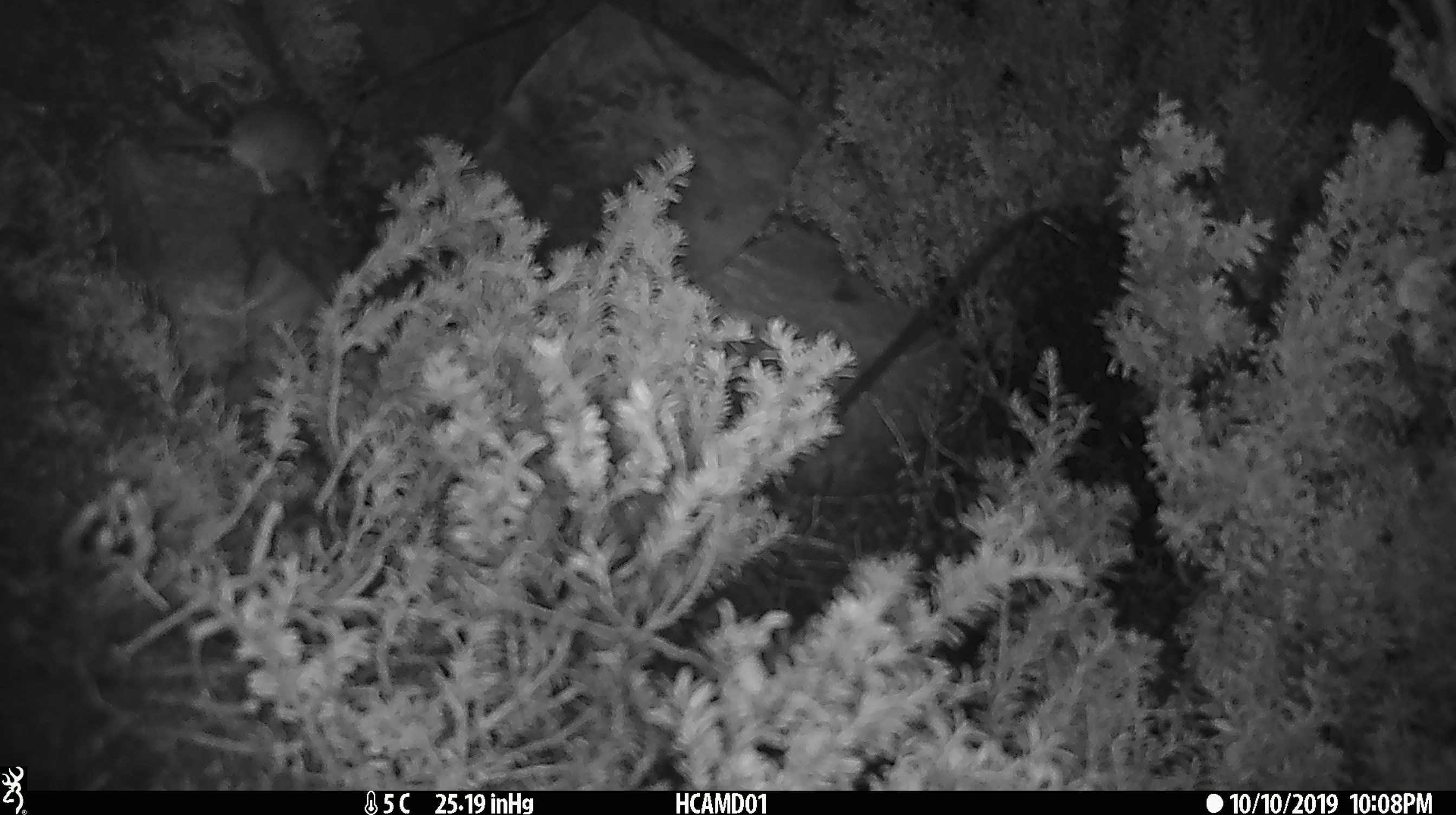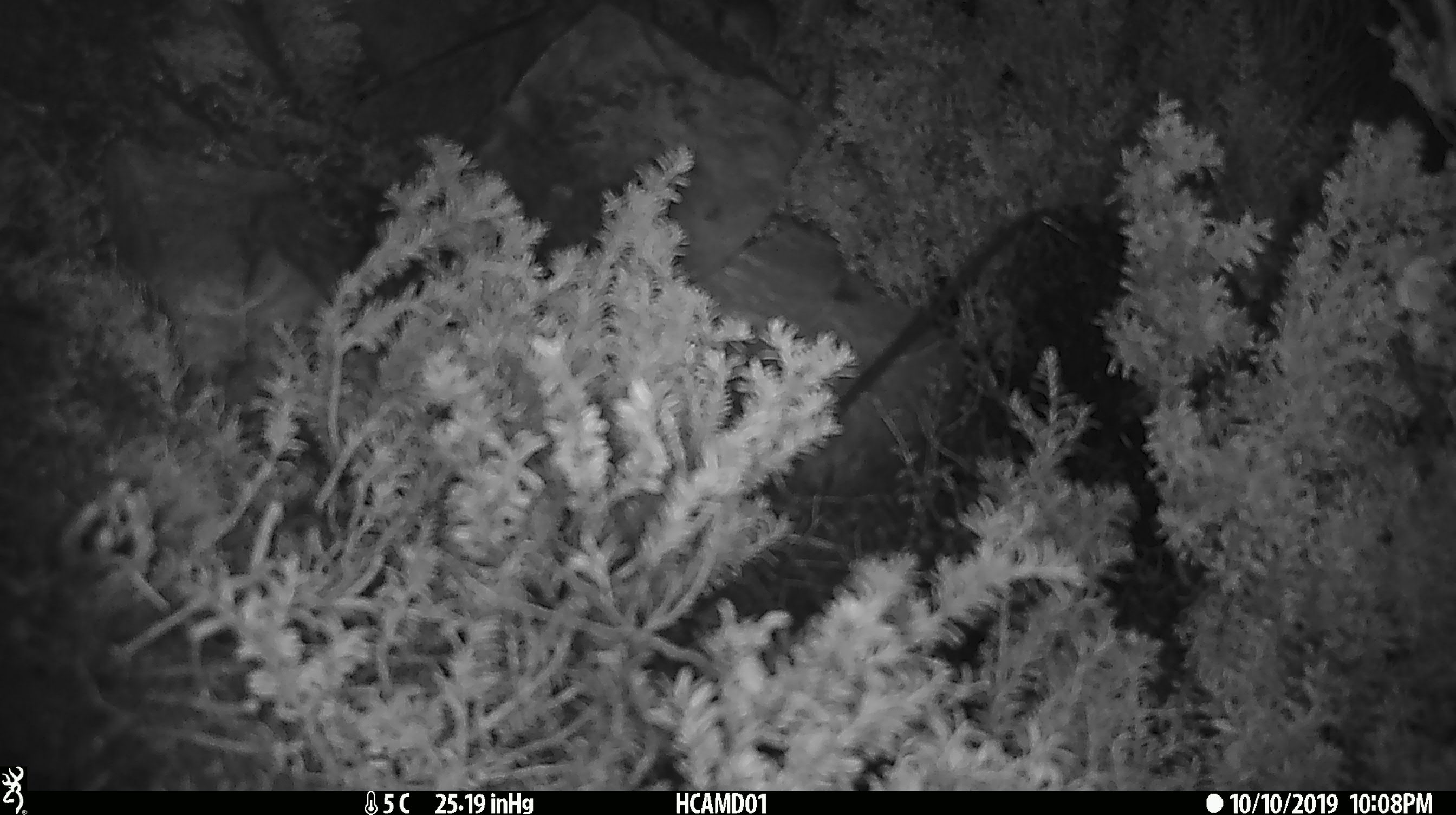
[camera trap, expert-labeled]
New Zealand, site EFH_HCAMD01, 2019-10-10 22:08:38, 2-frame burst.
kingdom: Animalia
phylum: Chordata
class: Mammalia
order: Rodentia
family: Muridae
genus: Mus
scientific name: Mus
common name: mouse